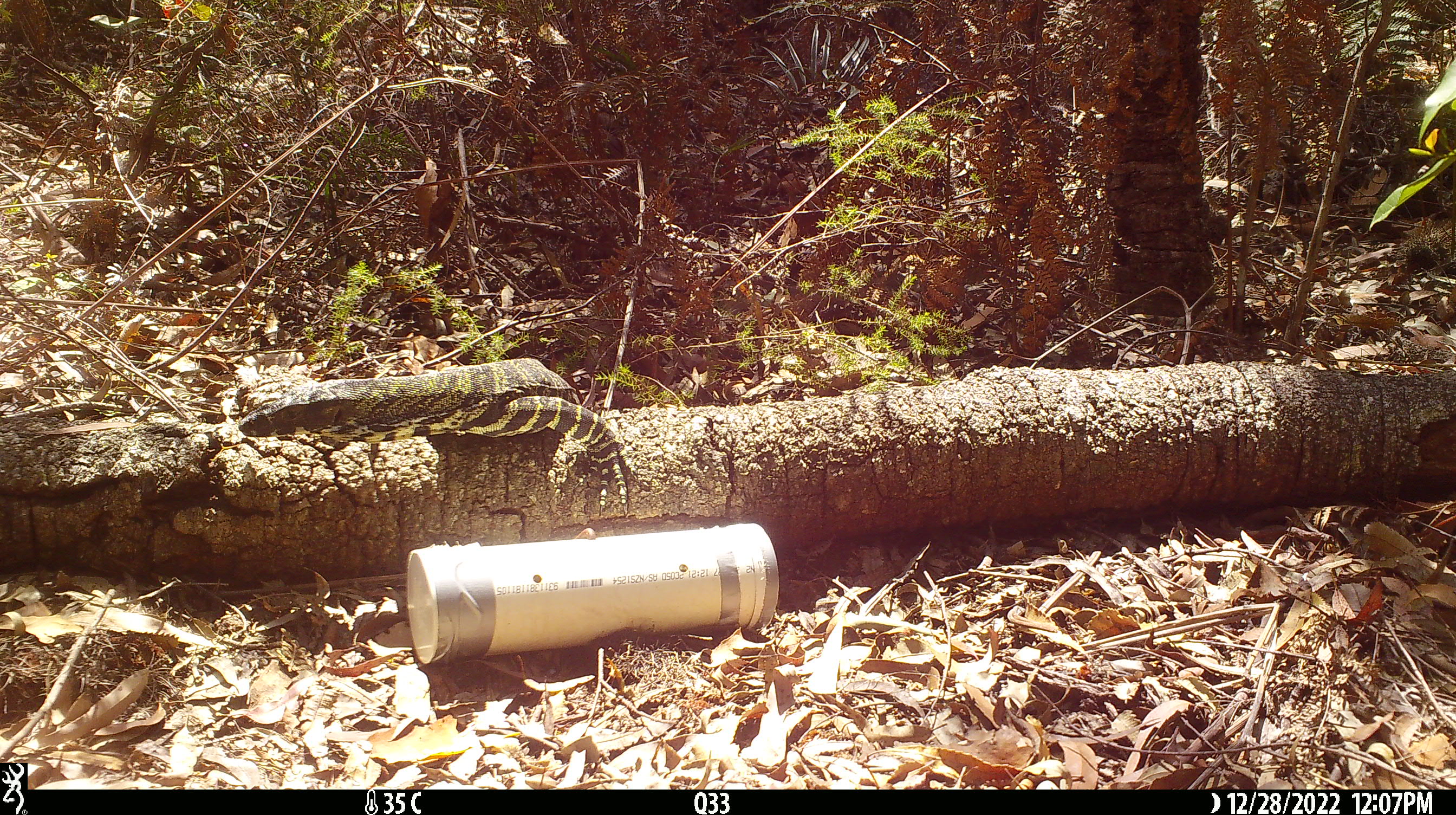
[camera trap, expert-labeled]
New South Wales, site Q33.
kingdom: Animalia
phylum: Chordata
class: Reptilia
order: Squamata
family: Varanidae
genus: Varanus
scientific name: Varanus varius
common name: lace monitor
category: goanna